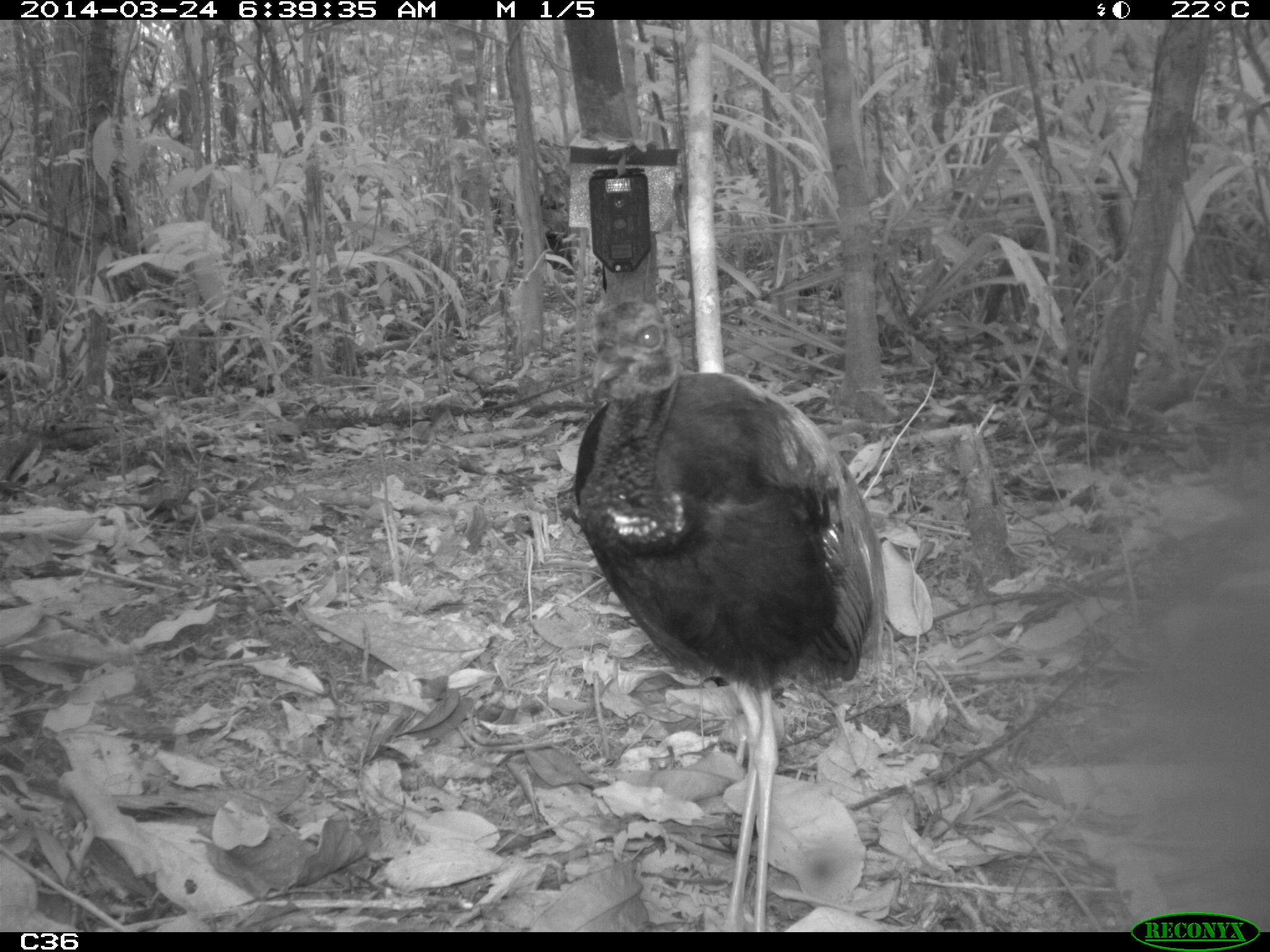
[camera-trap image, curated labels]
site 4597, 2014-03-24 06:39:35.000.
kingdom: Animalia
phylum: Chordata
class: Aves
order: Gruiformes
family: Psophiidae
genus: Psophia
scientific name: Psophia crepitans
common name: gray-winged trumpeter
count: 9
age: adult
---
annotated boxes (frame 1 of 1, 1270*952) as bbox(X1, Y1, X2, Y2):
psophia crepitans: bbox(573, 298, 891, 926)